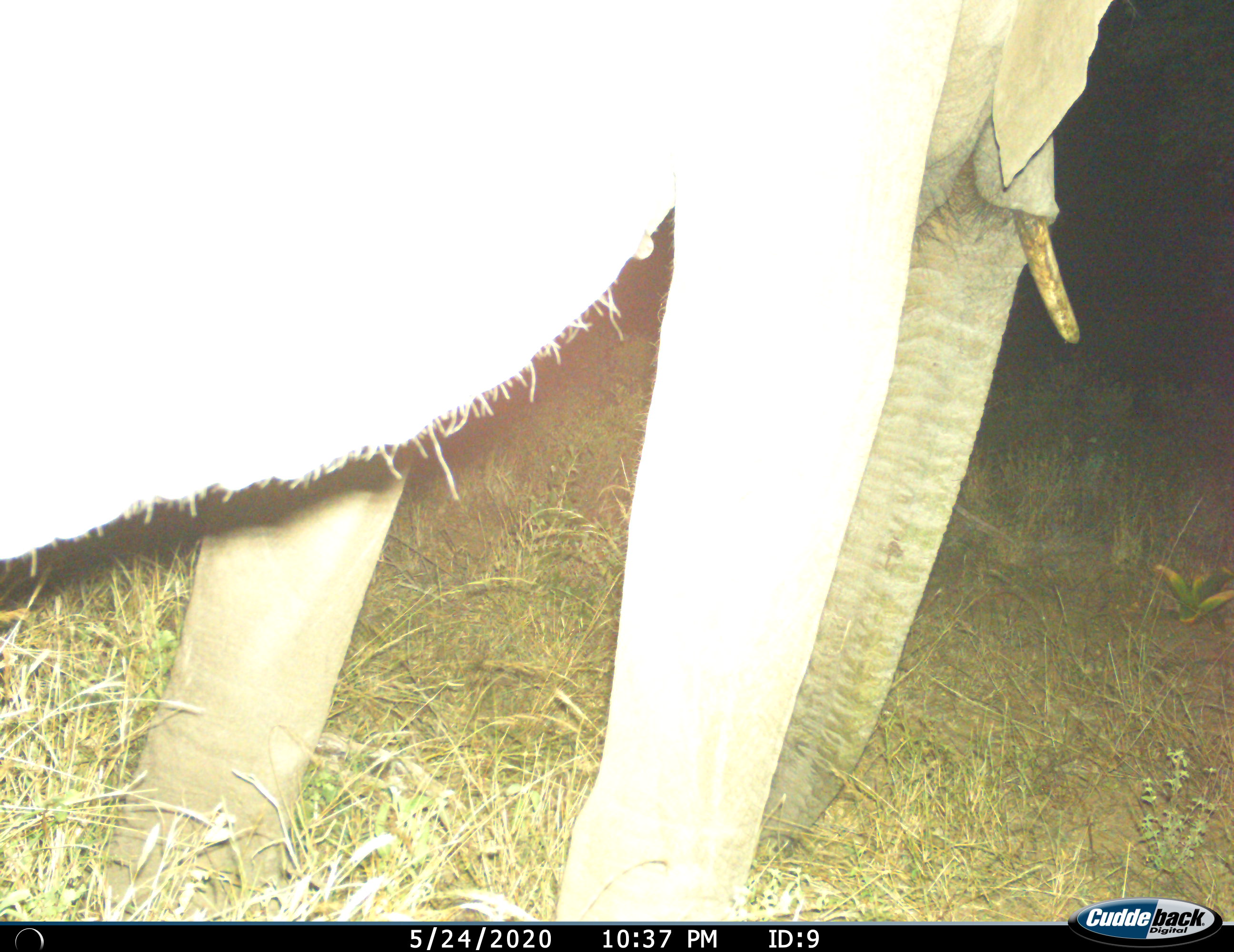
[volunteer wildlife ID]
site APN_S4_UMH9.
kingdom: Animalia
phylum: Chordata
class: Mammalia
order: Proboscidea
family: Elephantidae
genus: Loxodonta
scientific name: Loxodonta africana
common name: african bush elephant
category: elephant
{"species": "elephant (african bush elephant) (Loxodonta africana)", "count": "1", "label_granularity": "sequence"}